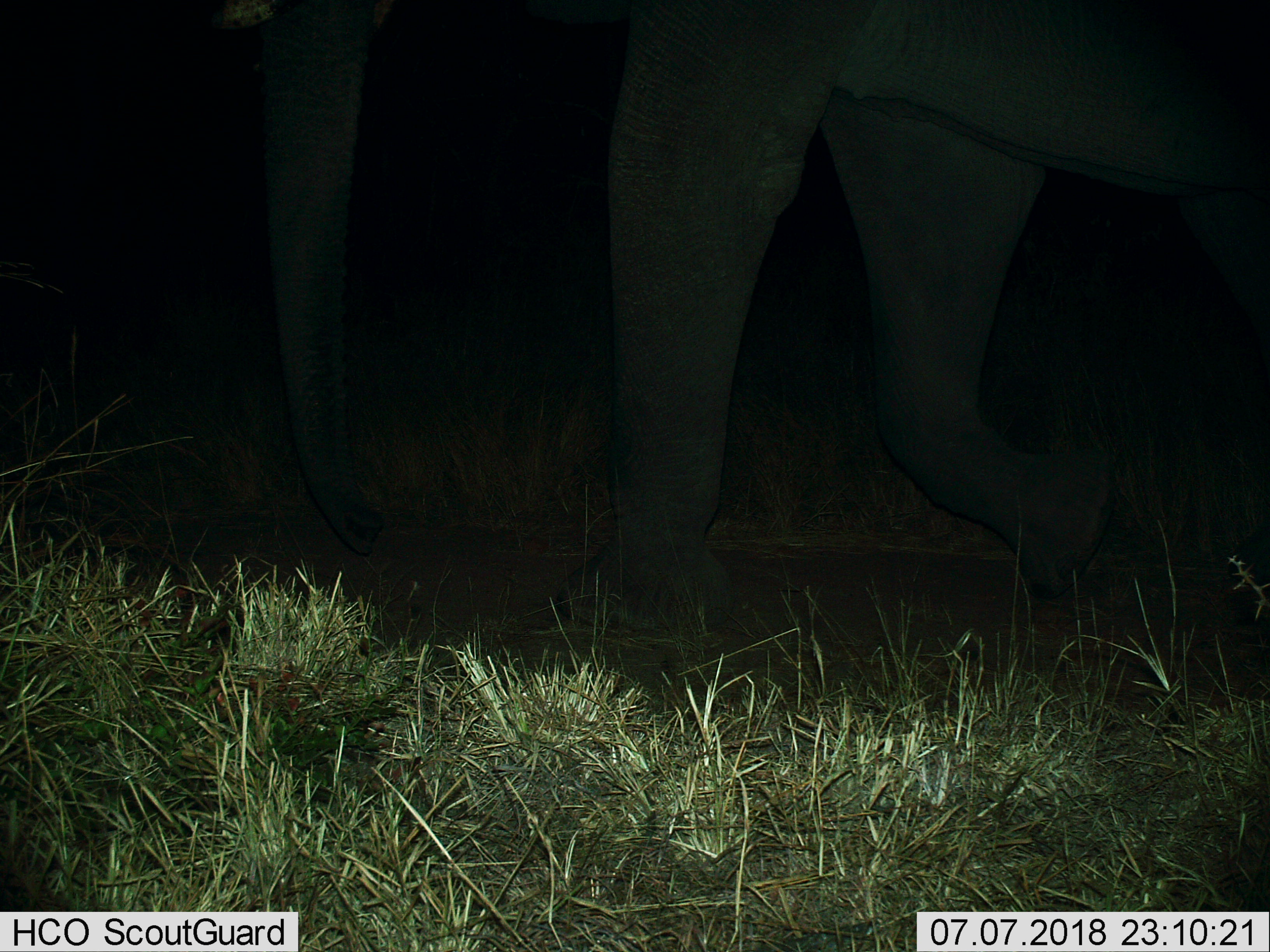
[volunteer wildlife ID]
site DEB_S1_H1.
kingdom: Animalia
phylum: Chordata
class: Mammalia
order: Proboscidea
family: Elephantidae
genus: Loxodonta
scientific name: Loxodonta africana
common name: african bush elephant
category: elephant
Elephant (african bush elephant) (Loxodonta africana), count 1. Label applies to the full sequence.